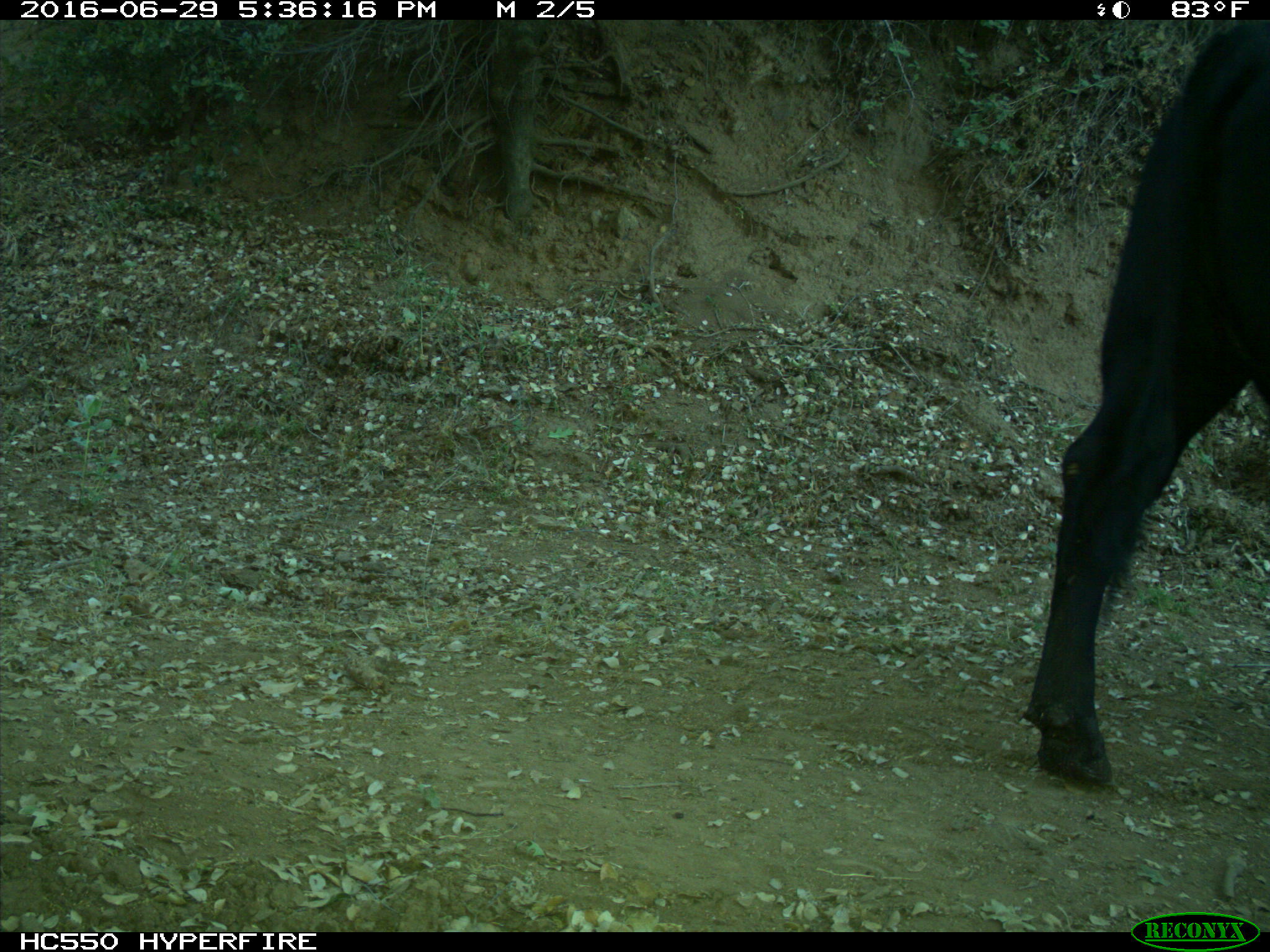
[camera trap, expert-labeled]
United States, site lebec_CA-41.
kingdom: Animalia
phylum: Chordata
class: Mammalia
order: Artiodactyla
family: Bovidae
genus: Bos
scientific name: Bos taurus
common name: domestic cow